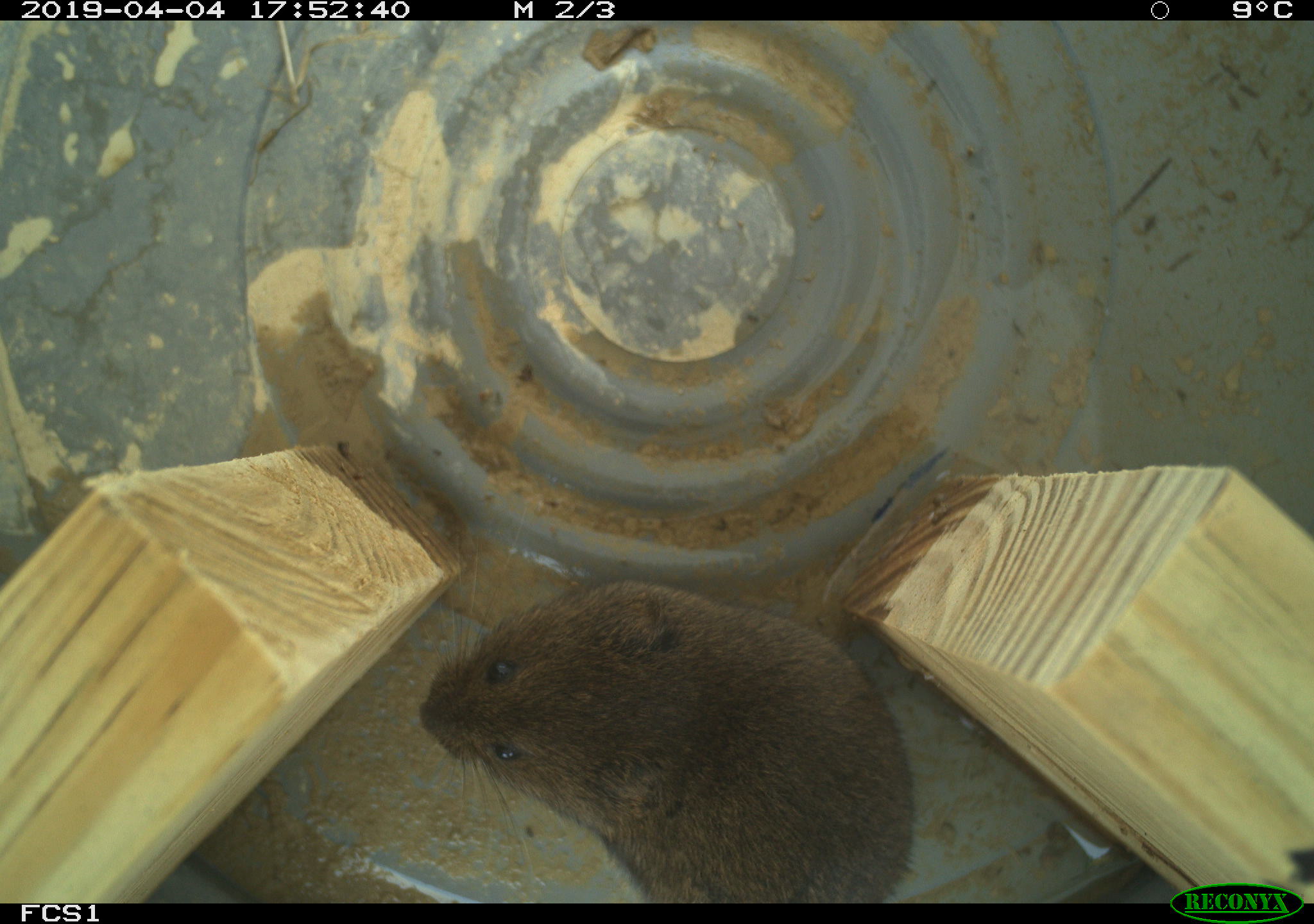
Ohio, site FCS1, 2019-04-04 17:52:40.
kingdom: Animalia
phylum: Chordata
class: Mammalia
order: Rodentia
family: Cricetidae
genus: Microtus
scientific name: Microtus pennsylvanicus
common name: meadow vole